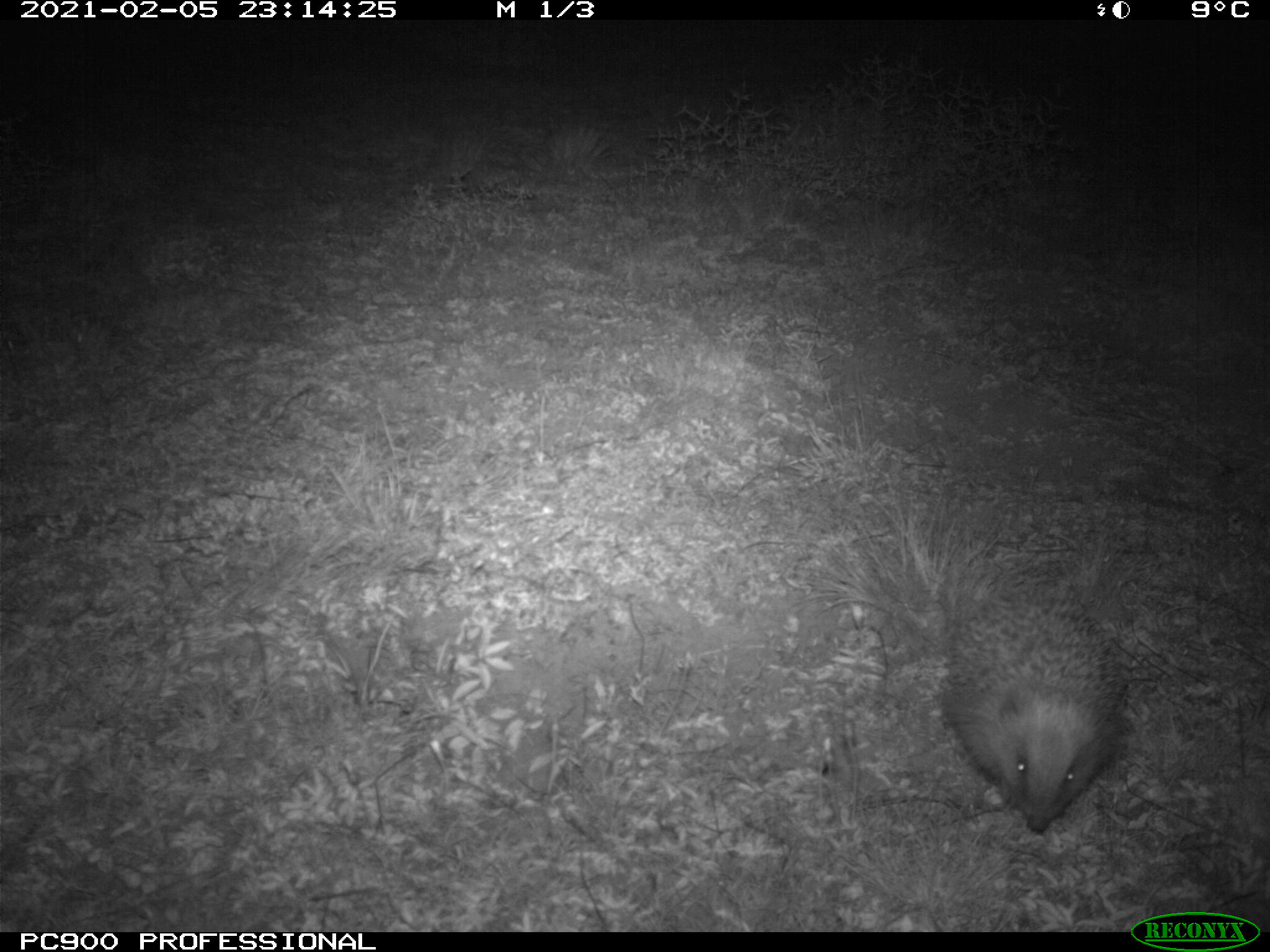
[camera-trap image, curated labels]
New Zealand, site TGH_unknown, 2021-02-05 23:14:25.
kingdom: Animalia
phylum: Chordata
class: Mammalia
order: Eulipotyphla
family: Erinaceidae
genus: Erinaceus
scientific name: Erinaceus europaeus europaeus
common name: european hedgehog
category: hedgehog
Hedgehog (european hedgehog) (Erinaceus europaeus europaeus).